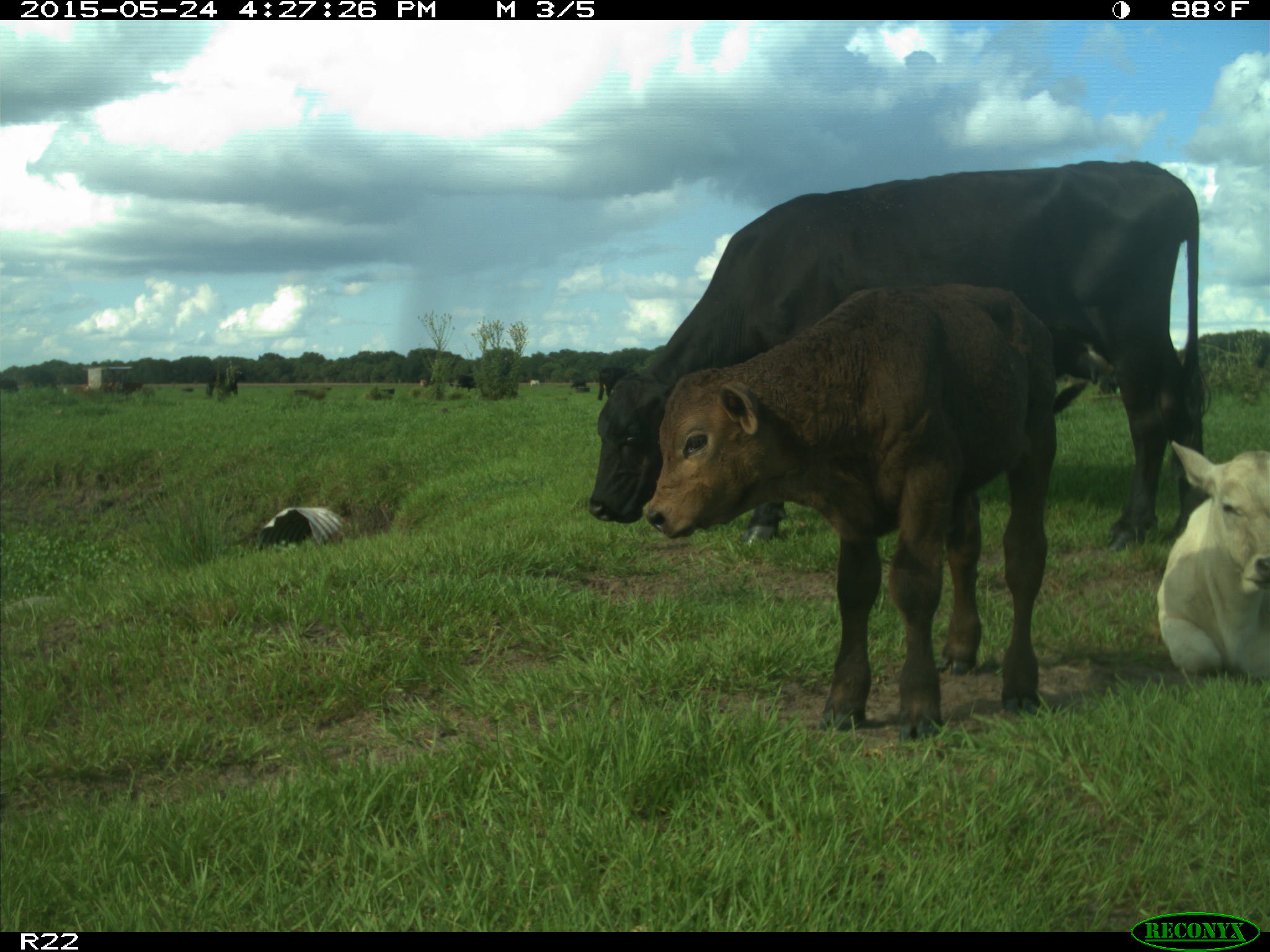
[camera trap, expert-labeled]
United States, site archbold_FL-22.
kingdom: Animalia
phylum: Chordata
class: Mammalia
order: Artiodactyla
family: Bovidae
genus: Bos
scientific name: Bos taurus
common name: domestic cow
Bos taurus (domestic cow).